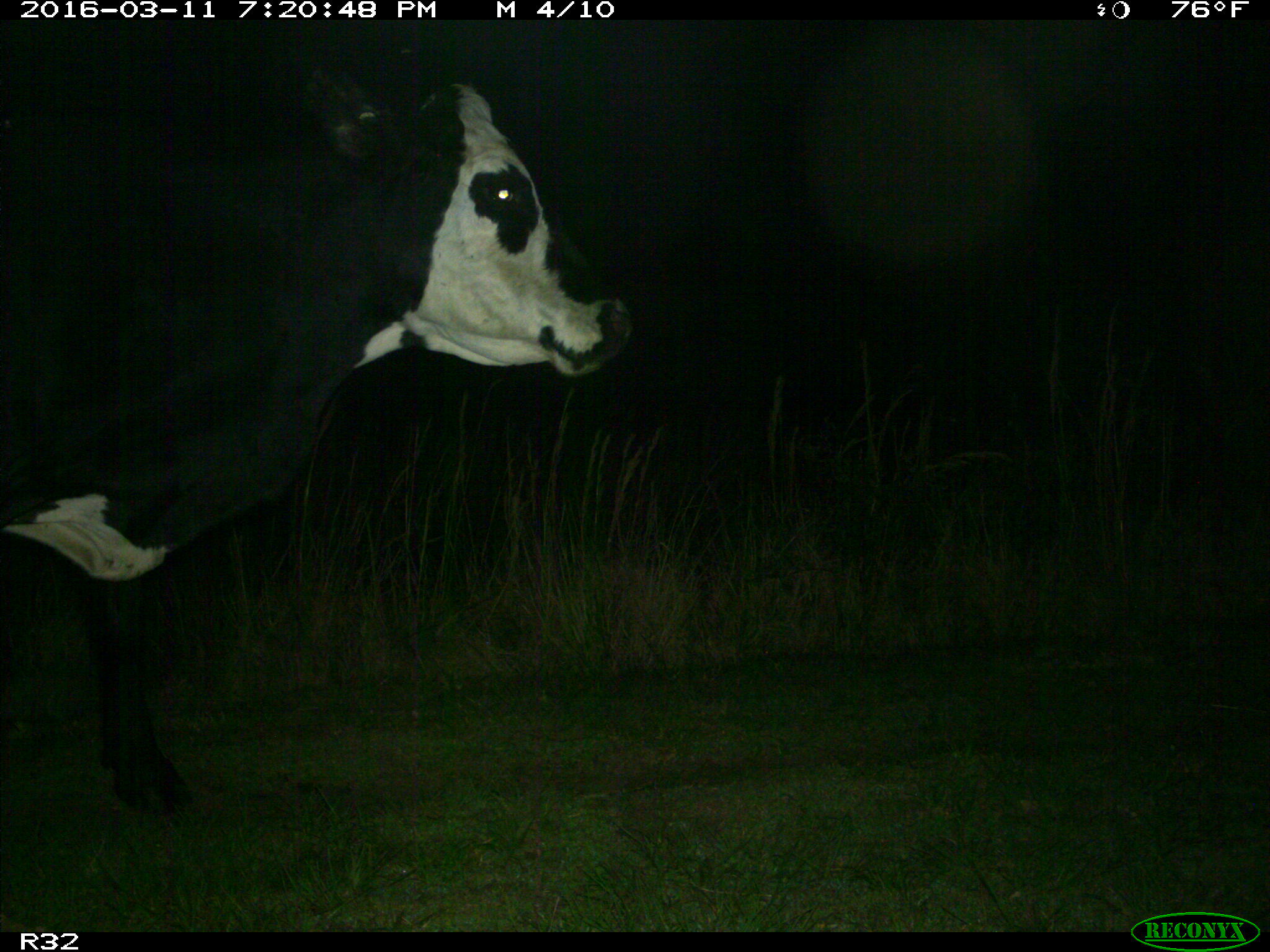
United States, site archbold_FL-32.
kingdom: Animalia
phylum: Chordata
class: Mammalia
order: Artiodactyla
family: Bovidae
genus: Bos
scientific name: Bos taurus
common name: domestic cow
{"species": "Bos taurus (domestic cow)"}